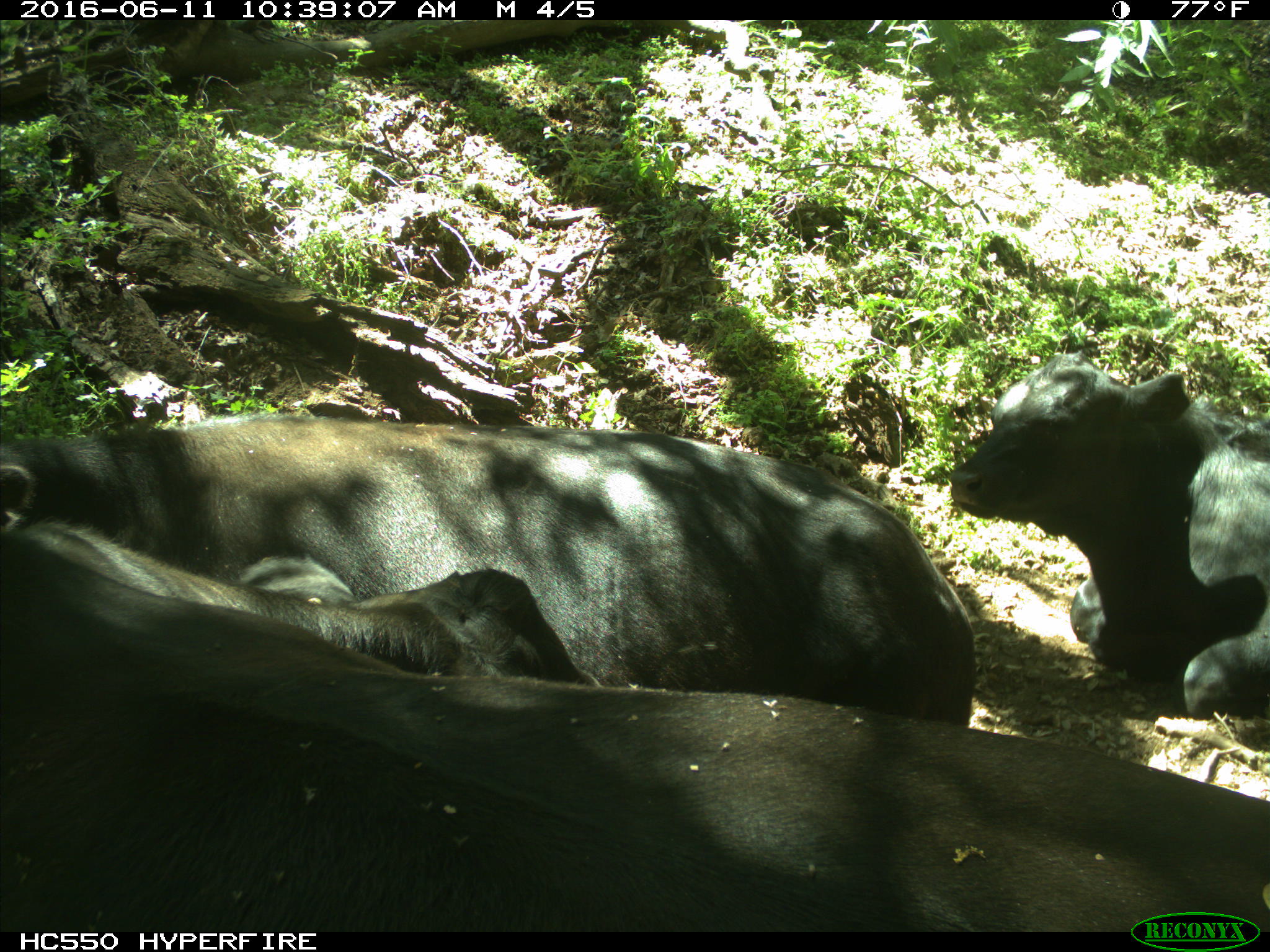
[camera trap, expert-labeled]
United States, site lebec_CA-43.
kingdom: Animalia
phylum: Chordata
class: Mammalia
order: Artiodactyla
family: Bovidae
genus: Bos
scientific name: Bos taurus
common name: domestic cow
Bos taurus (domestic cow).